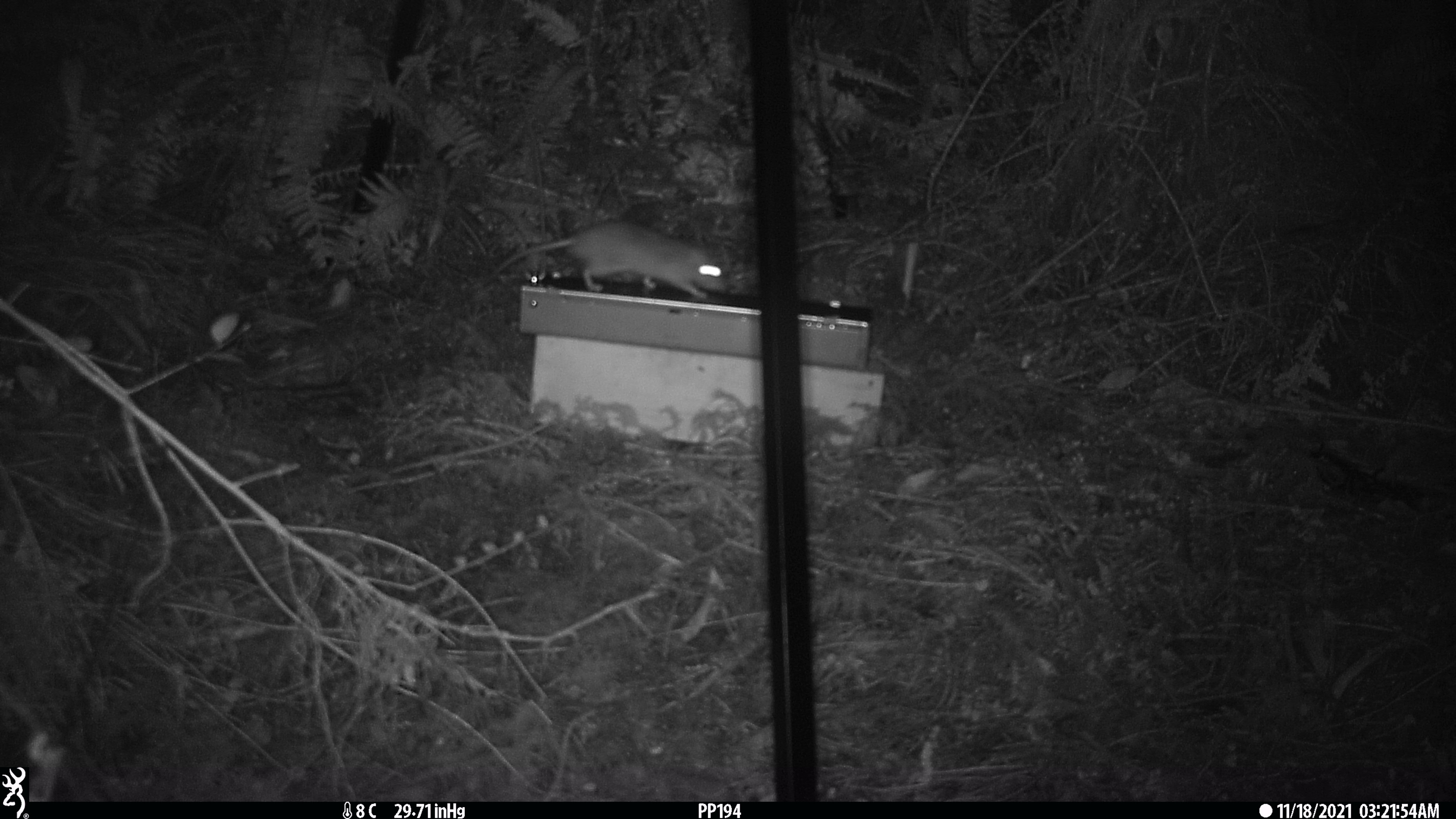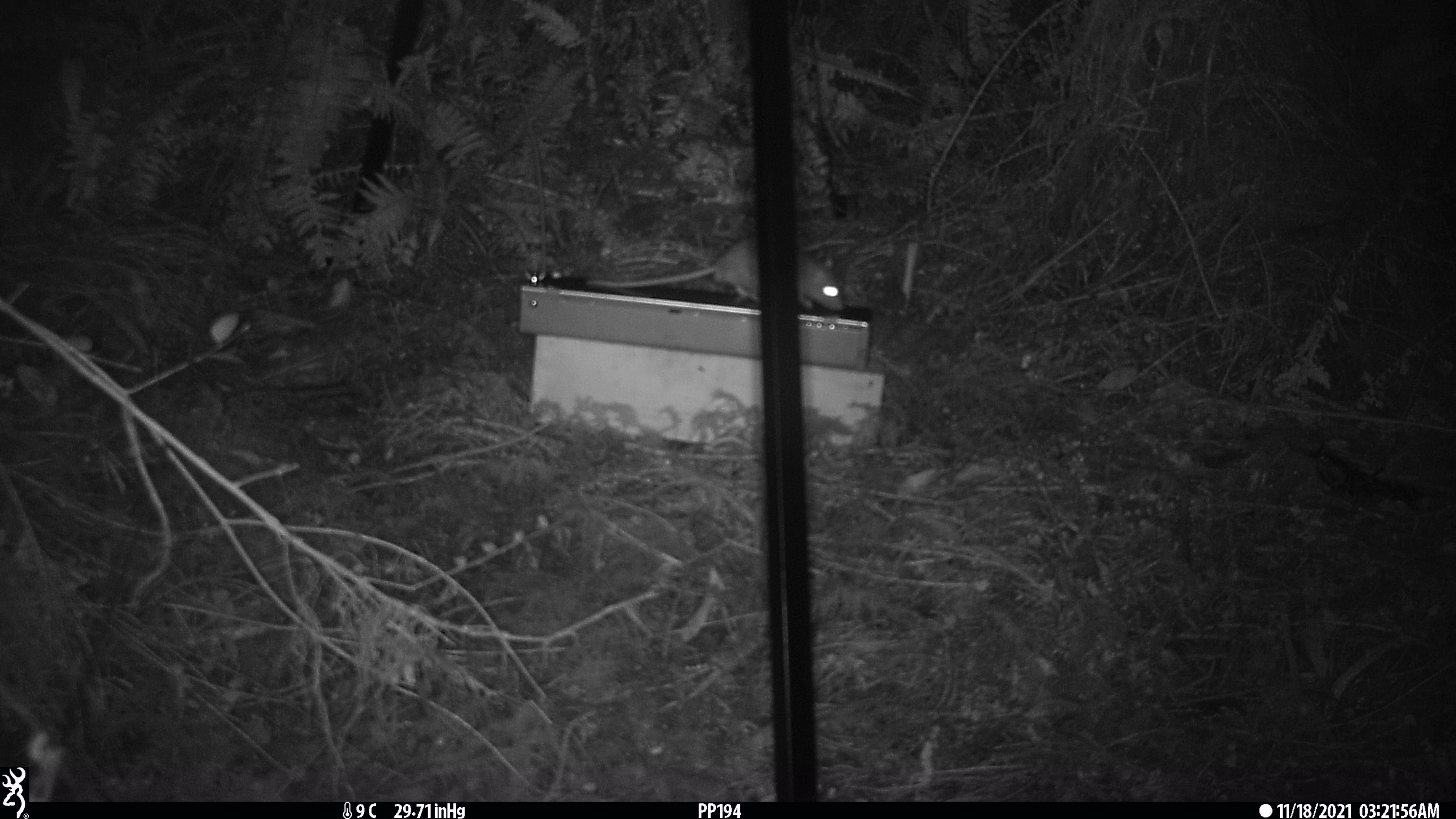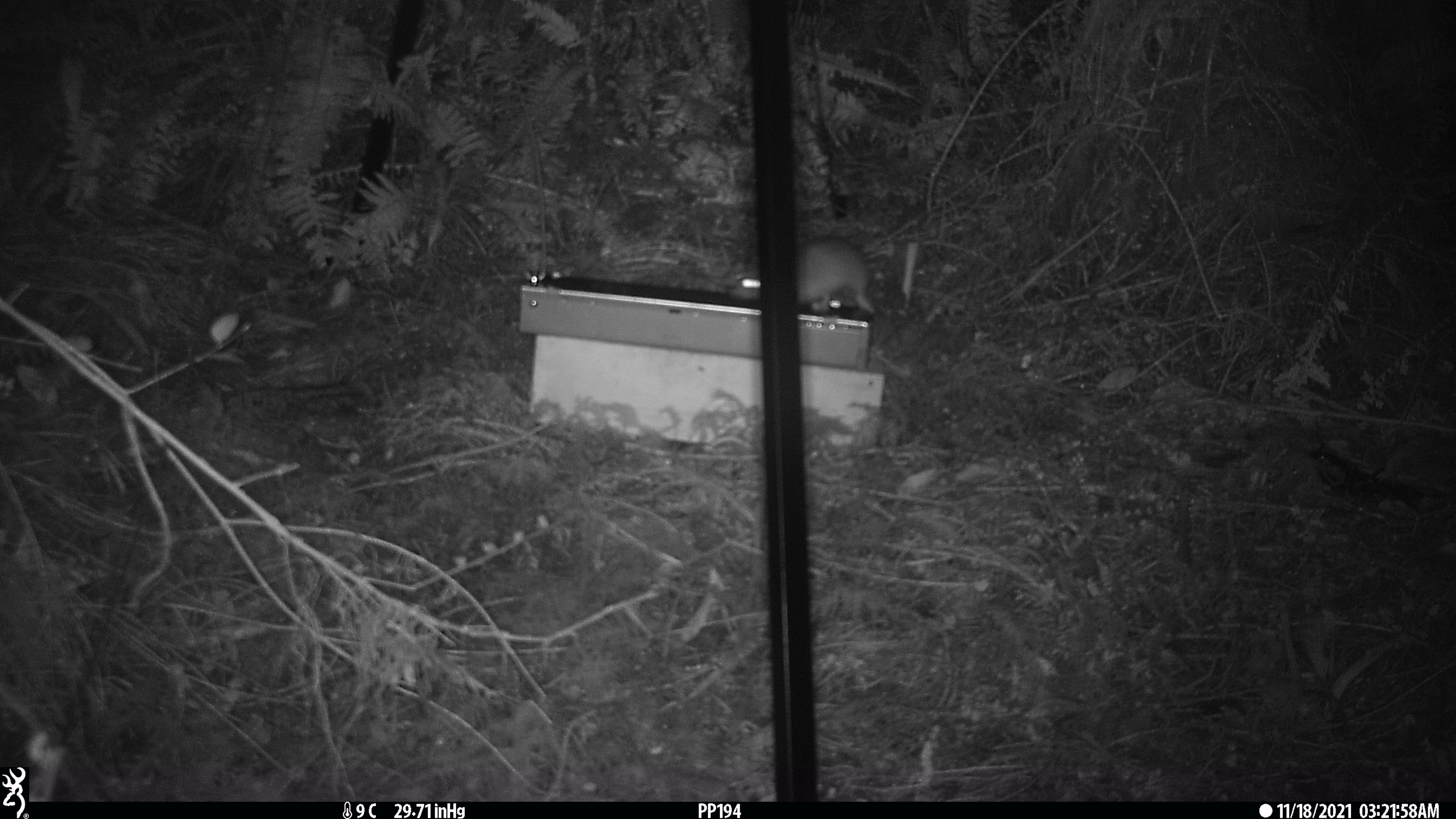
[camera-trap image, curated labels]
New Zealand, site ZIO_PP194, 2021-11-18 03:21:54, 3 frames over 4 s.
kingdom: Animalia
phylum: Chordata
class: Mammalia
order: Rodentia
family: Muridae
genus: Rattus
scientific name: Rattus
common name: rat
Rat (Rattus).